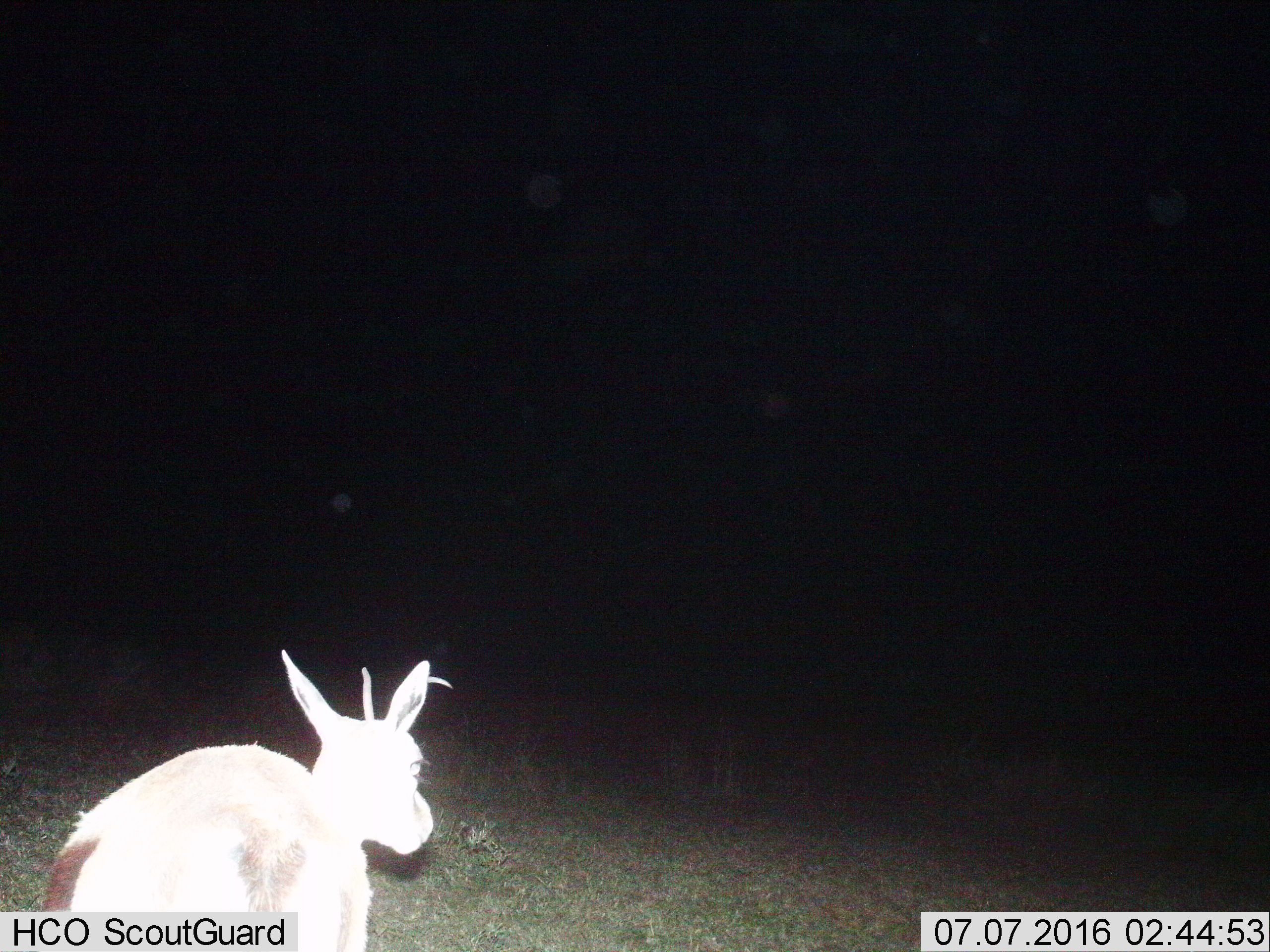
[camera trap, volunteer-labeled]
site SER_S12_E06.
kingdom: Animalia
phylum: Chordata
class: Mammalia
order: Artiodactyla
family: Bovidae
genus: Eudorcas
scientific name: Eudorcas thomsonii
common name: thomson's gazelle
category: gazellethomsons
Gazellethomsons (thomson's gazelle) (Eudorcas thomsonii), count 1. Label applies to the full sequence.